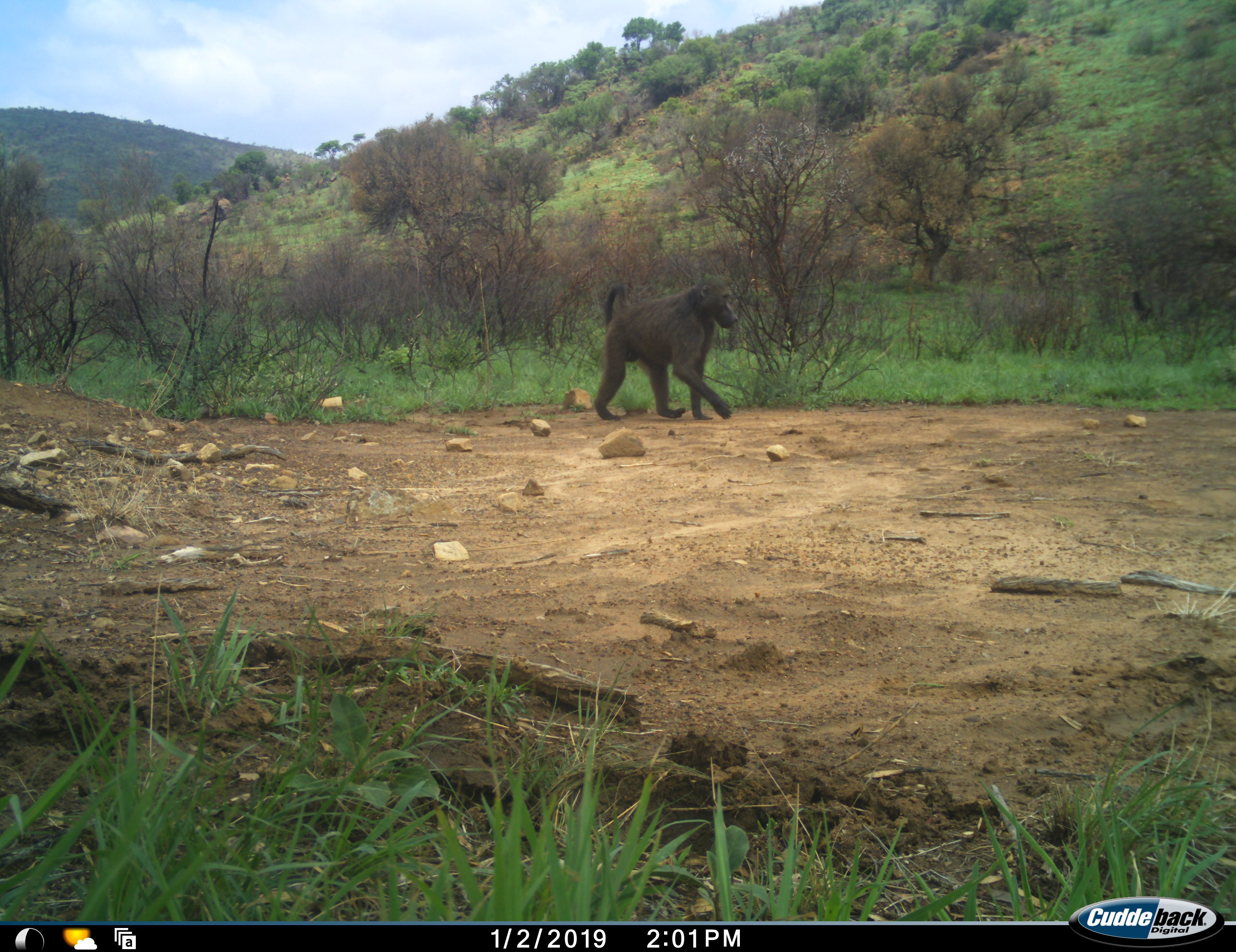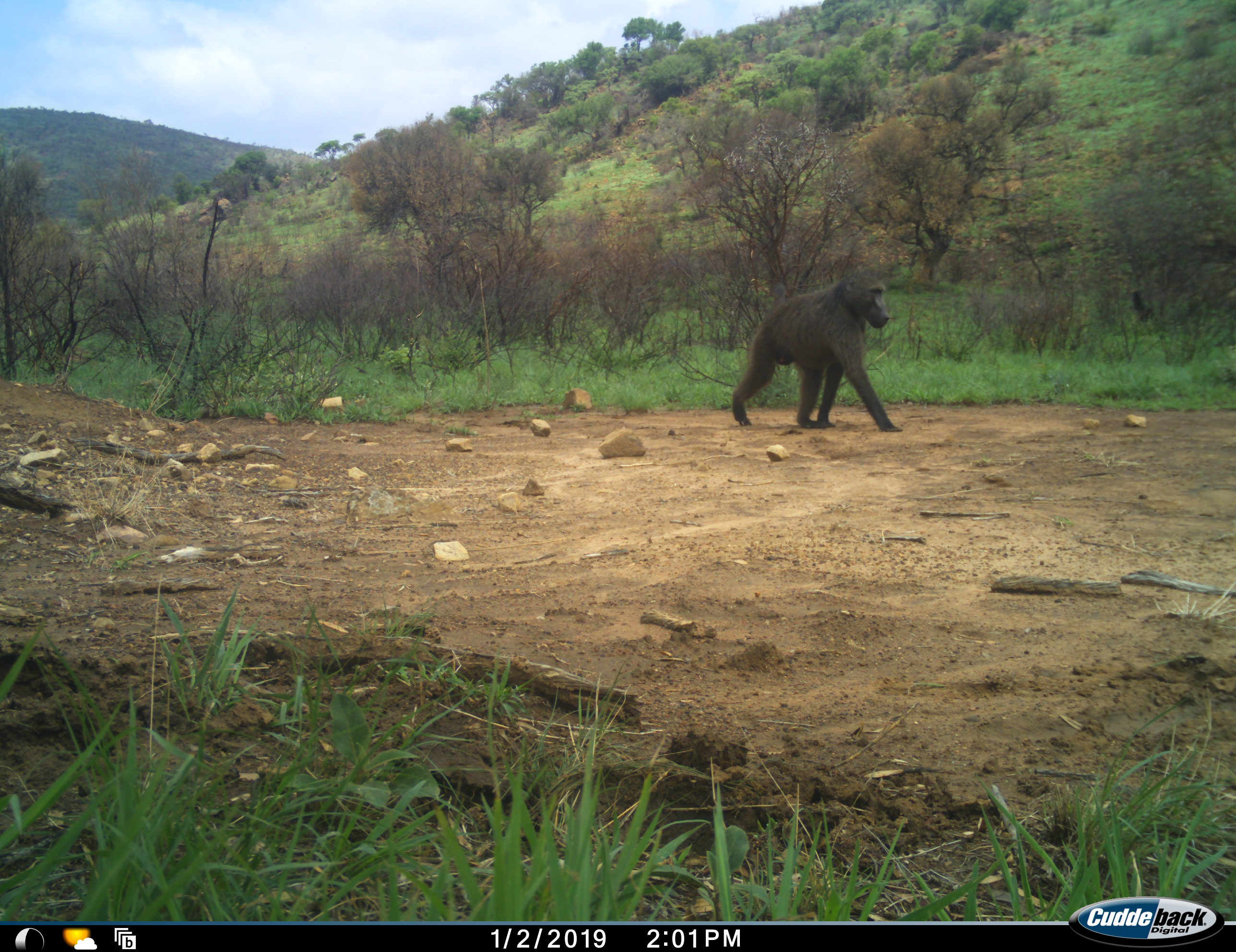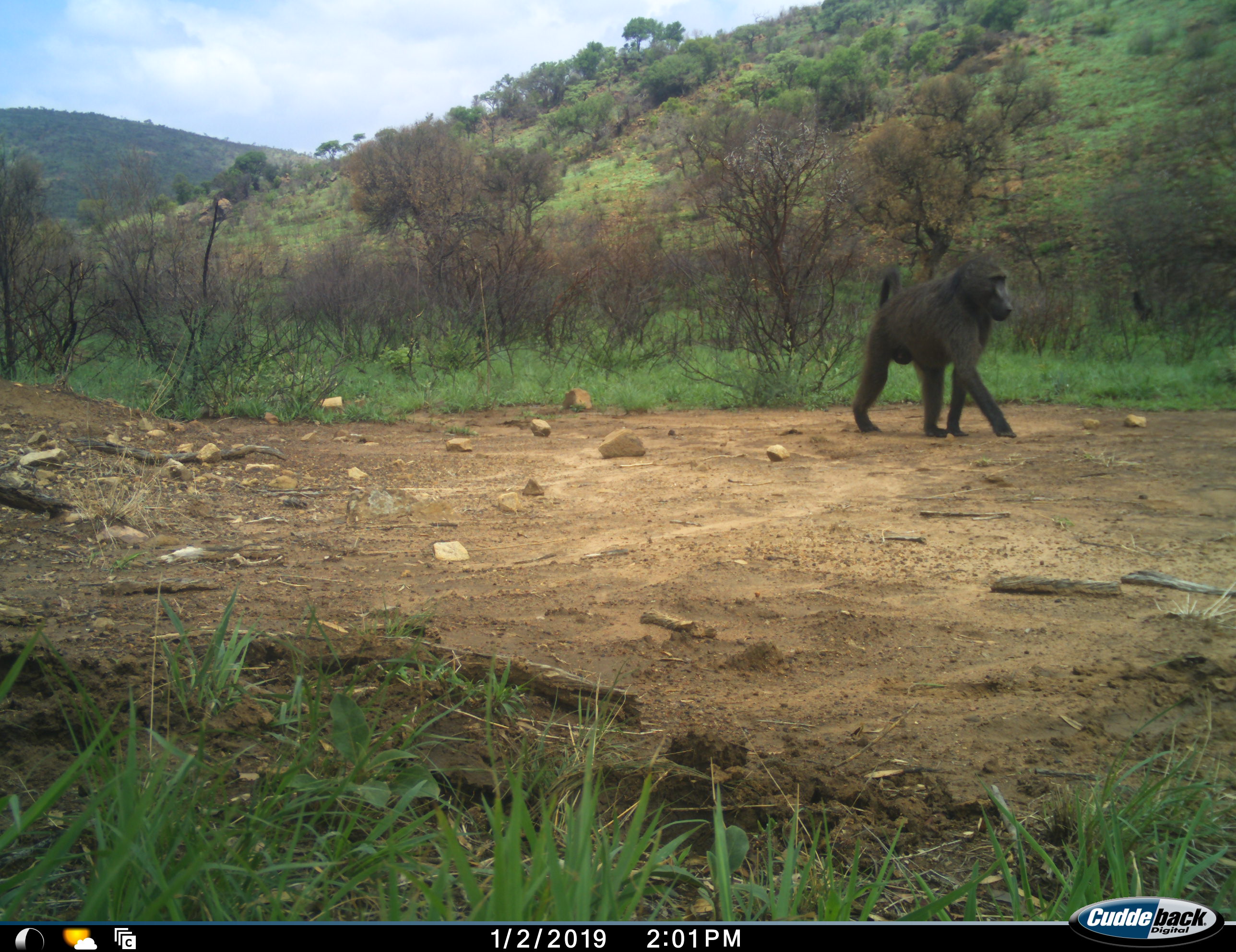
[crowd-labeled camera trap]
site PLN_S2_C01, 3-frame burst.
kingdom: Animalia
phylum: Chordata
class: Mammalia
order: Primates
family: Cercopithecidae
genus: Papio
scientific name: Papio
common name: baboon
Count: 1.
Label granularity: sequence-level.